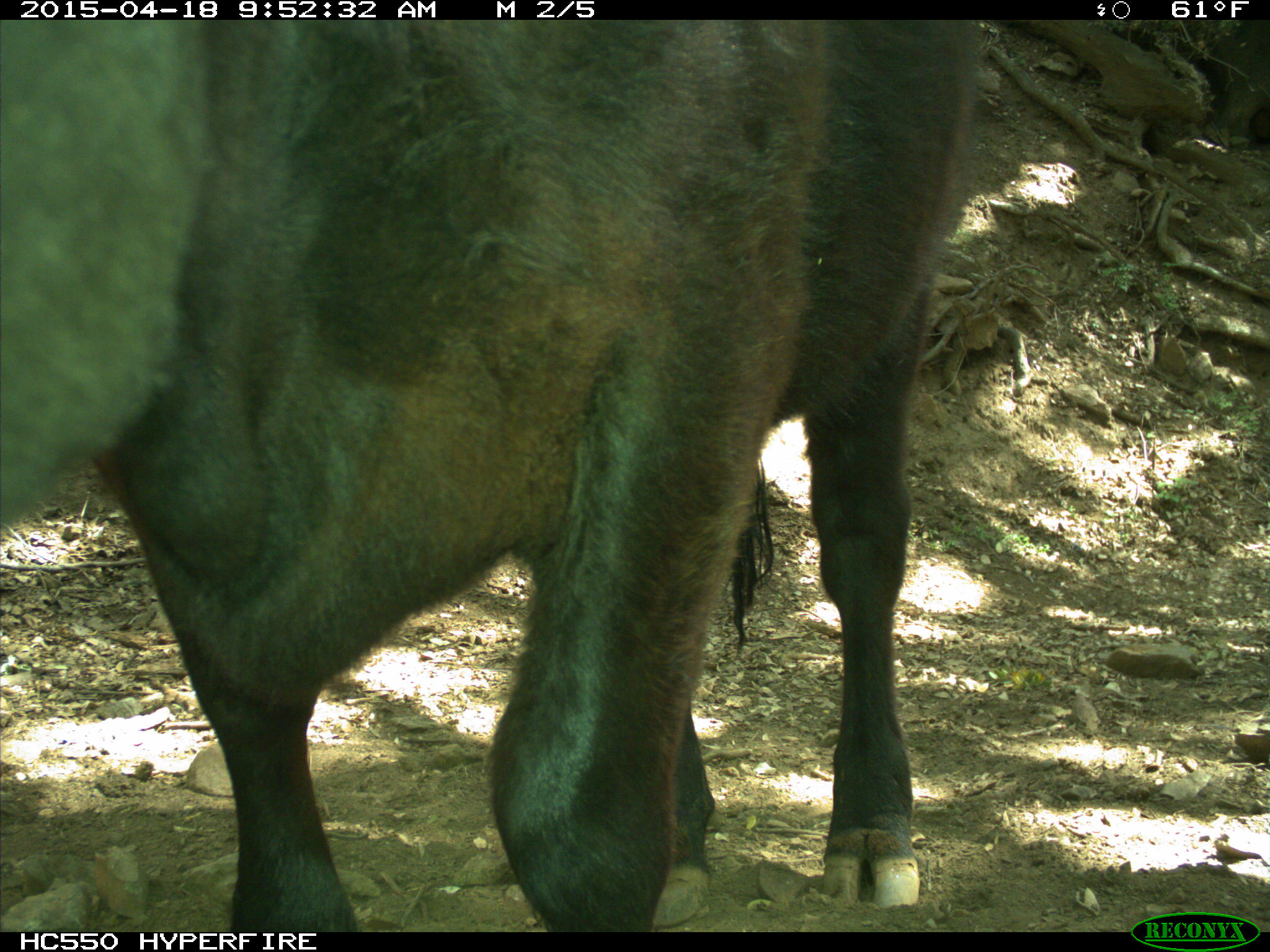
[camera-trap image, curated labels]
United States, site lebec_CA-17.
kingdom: Animalia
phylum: Chordata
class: Mammalia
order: Artiodactyla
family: Bovidae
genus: Bos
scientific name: Bos taurus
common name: domestic cow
Bos taurus (domestic cow).